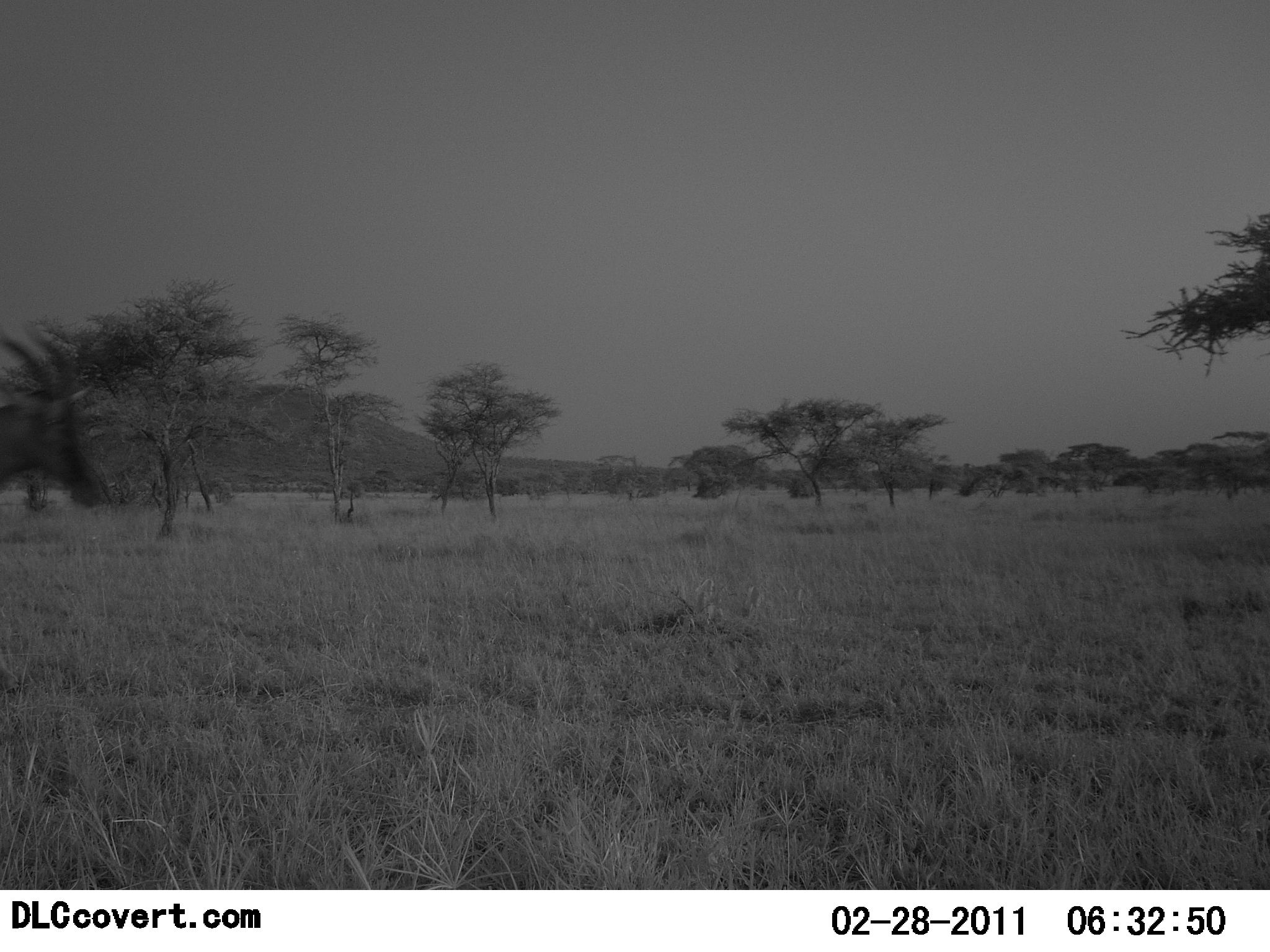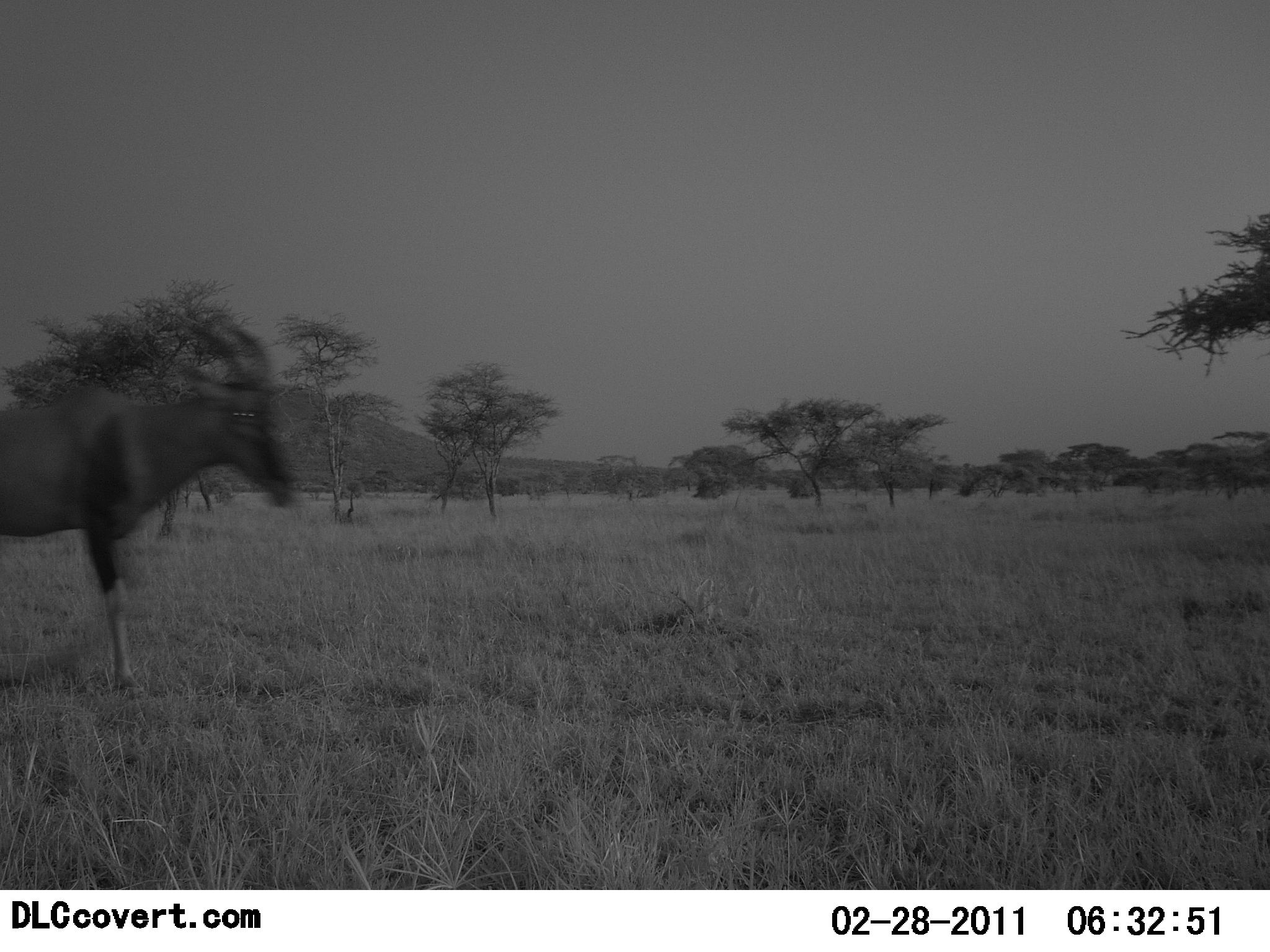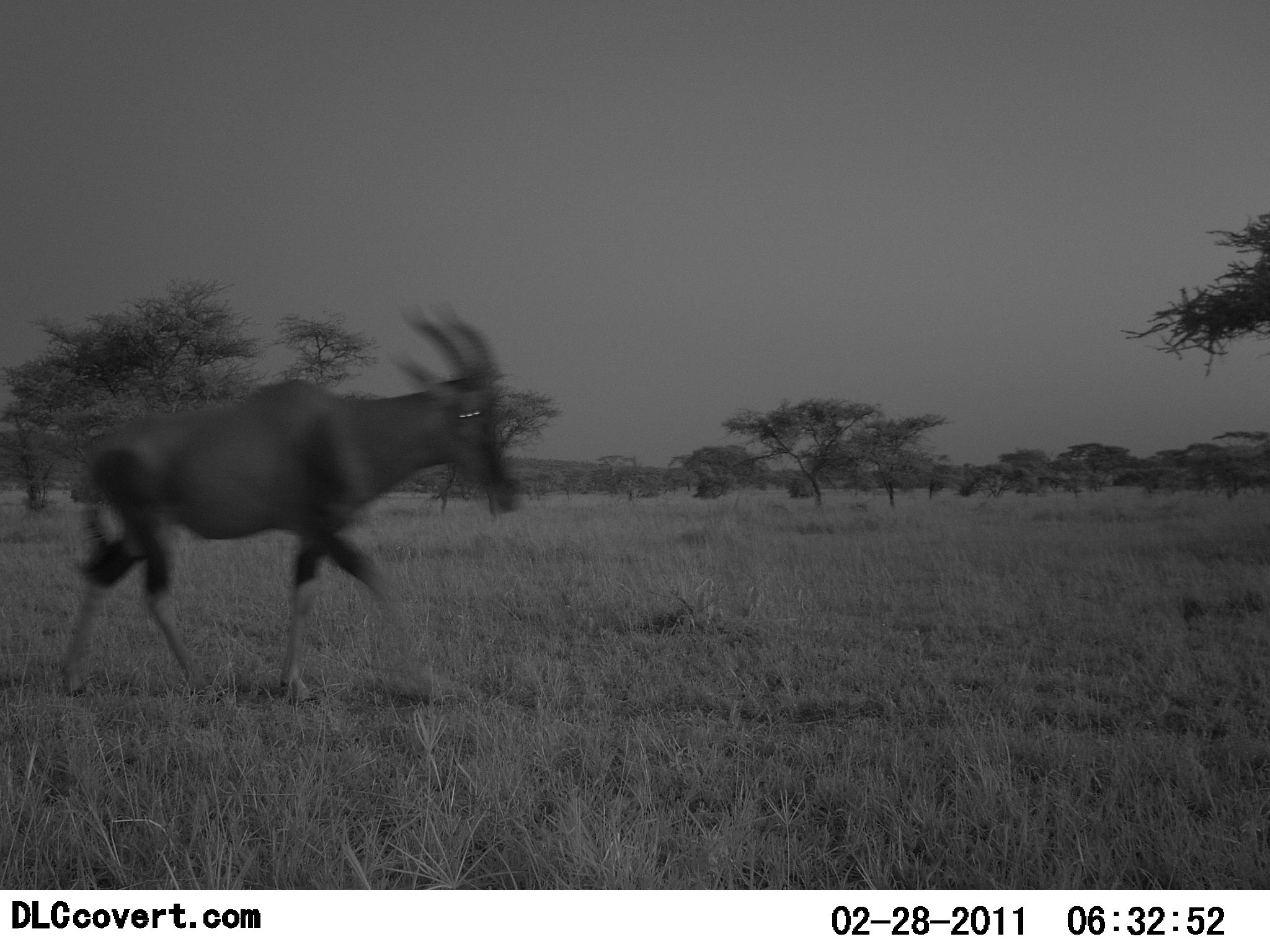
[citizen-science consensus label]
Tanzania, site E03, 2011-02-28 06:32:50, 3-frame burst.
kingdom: Animalia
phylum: Chordata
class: Mammalia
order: Artiodactyla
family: Bovidae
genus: Damaliscus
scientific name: Damaliscus lunatus jimela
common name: topi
Topi (Damaliscus lunatus jimela), count 1. Behavior (volunteer vote fractions): standing 0%, resting 0%, moving 100%, interacting 0%. Young present (vote fraction): 0%. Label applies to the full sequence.